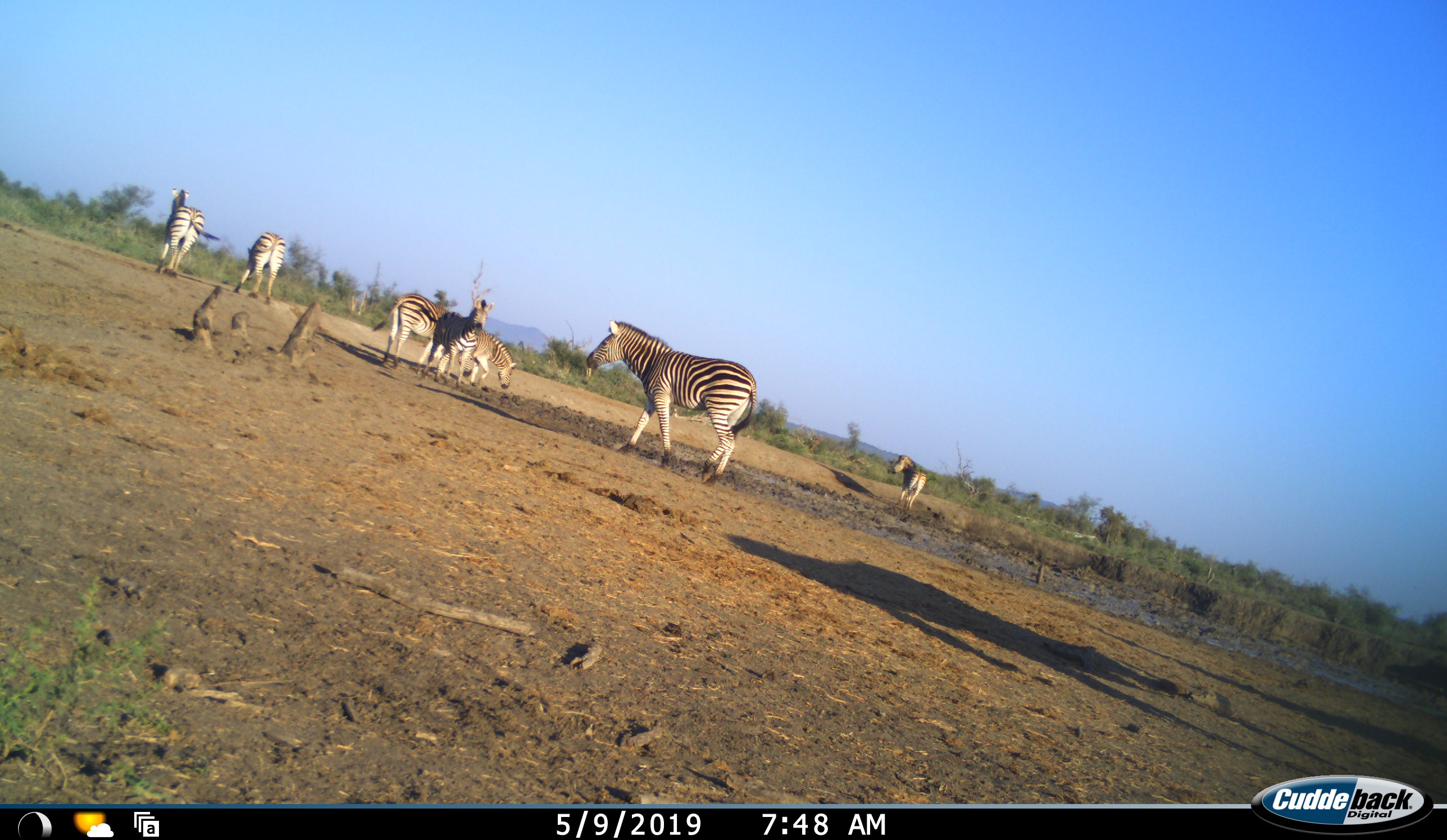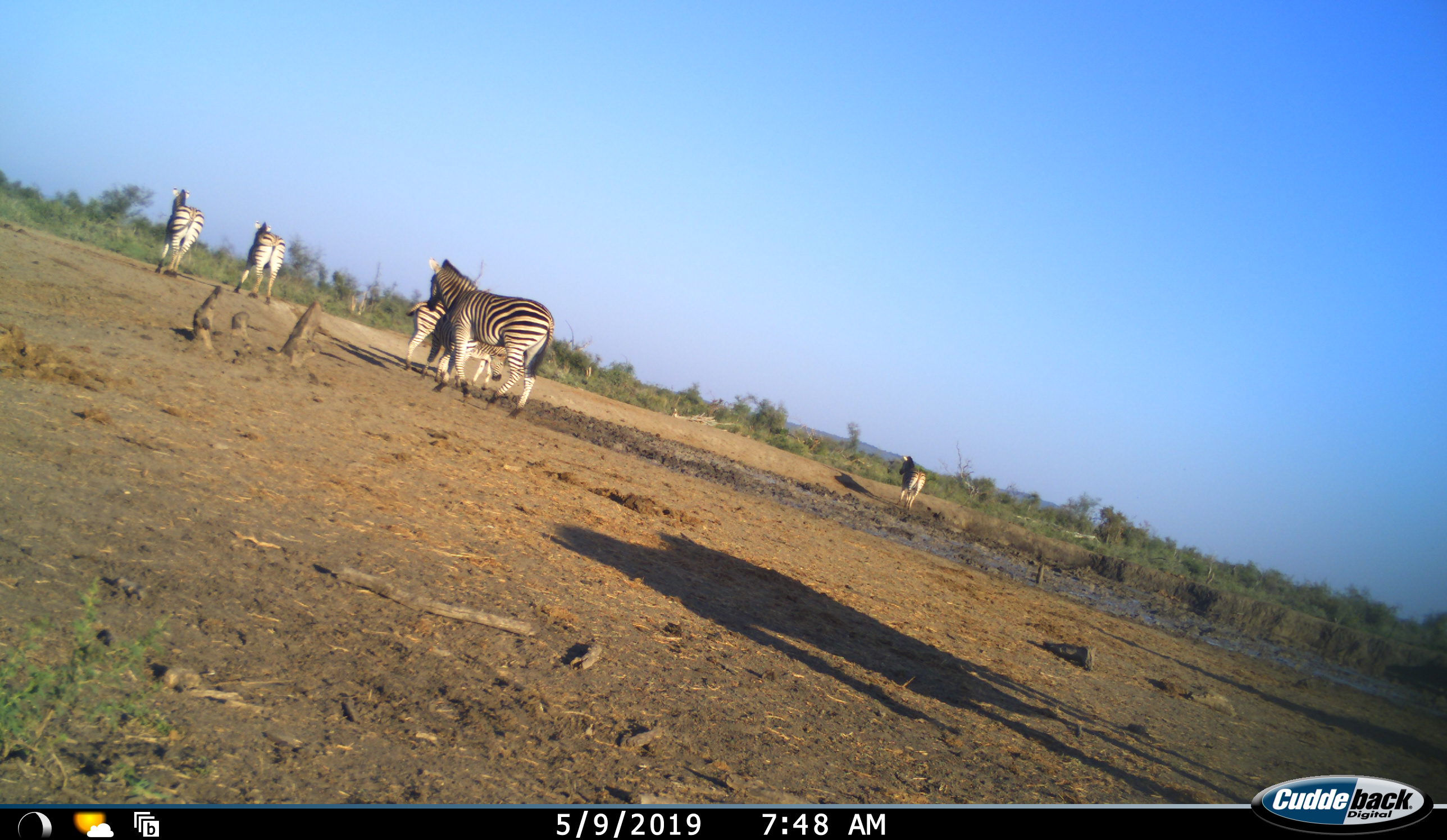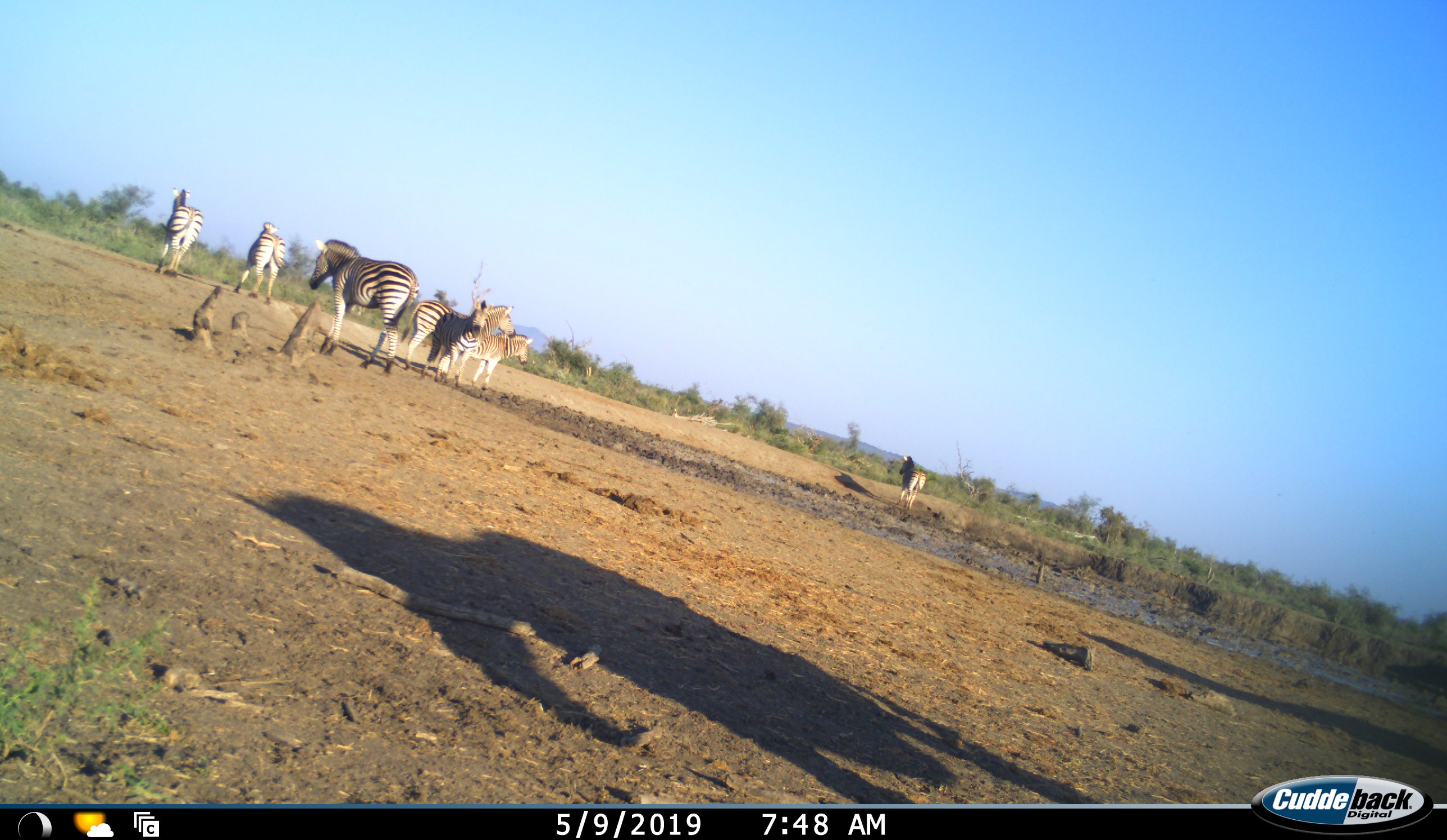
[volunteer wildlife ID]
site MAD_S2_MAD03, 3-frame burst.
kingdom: Animalia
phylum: Chordata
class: Mammalia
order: Perissodactyla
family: Equidae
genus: Equus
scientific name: Equus quagga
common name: plains zebra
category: zebraplains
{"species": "zebraplains (plains zebra) (Equus quagga)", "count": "7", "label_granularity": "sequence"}